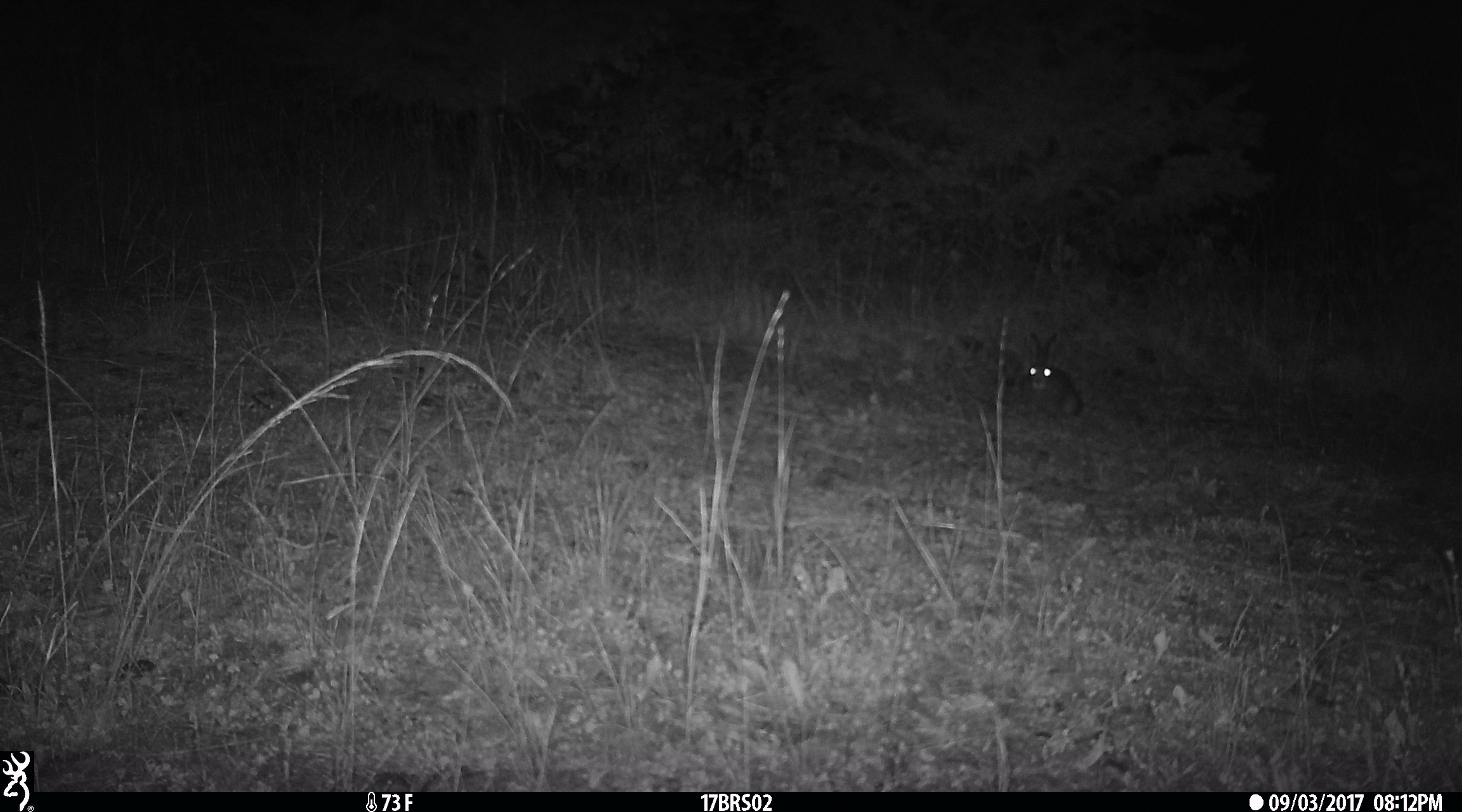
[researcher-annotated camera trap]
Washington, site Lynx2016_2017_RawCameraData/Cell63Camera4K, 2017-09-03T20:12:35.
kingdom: Animalia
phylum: Chordata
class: Mammalia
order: Lagomorpha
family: Leporidae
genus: Lepus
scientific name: Lepus americanus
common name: snowshoe hare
Lepus americanus (snowshoe hare). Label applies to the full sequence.